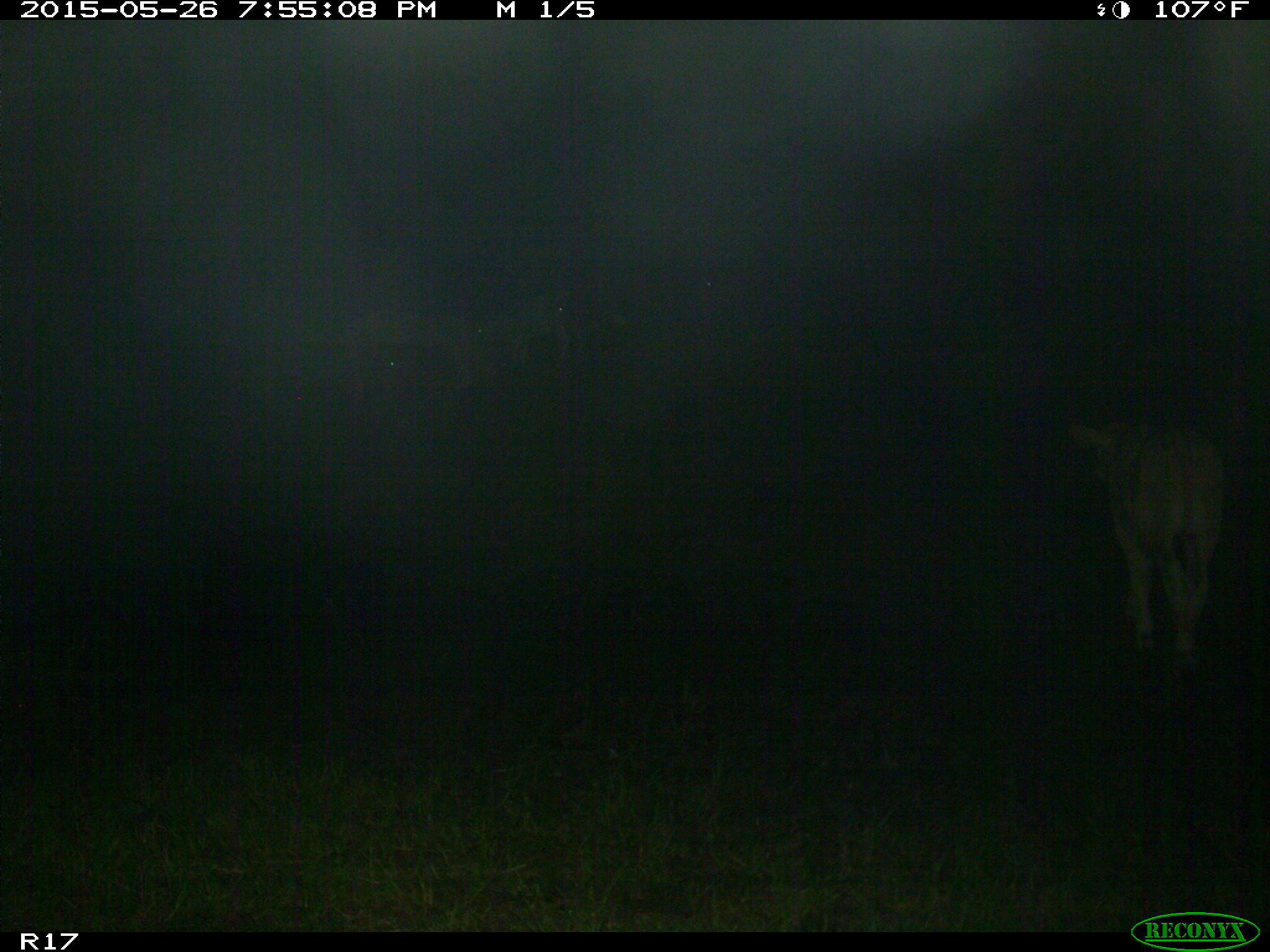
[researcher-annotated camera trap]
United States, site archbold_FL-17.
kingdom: Animalia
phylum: Chordata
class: Mammalia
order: Artiodactyla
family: Bovidae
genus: Bos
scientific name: Bos taurus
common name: domestic cow